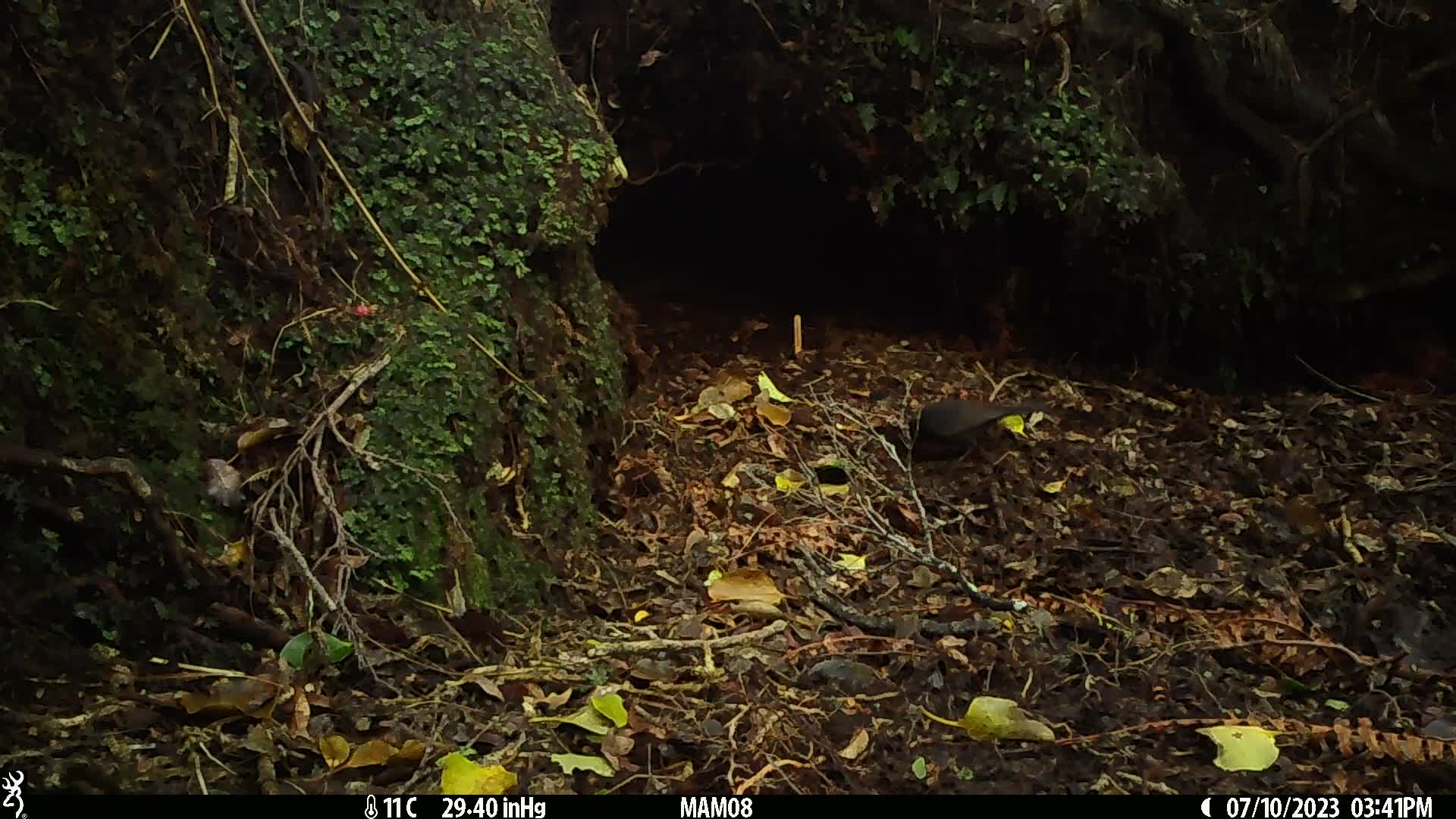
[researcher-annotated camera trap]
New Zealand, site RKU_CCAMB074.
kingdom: Animalia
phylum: Chordata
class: Aves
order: Passeriformes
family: Turdidae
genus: Turdus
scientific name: Turdus merula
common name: eurasian blackbird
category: blackbird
Blackbird (eurasian blackbird) (Turdus merula).